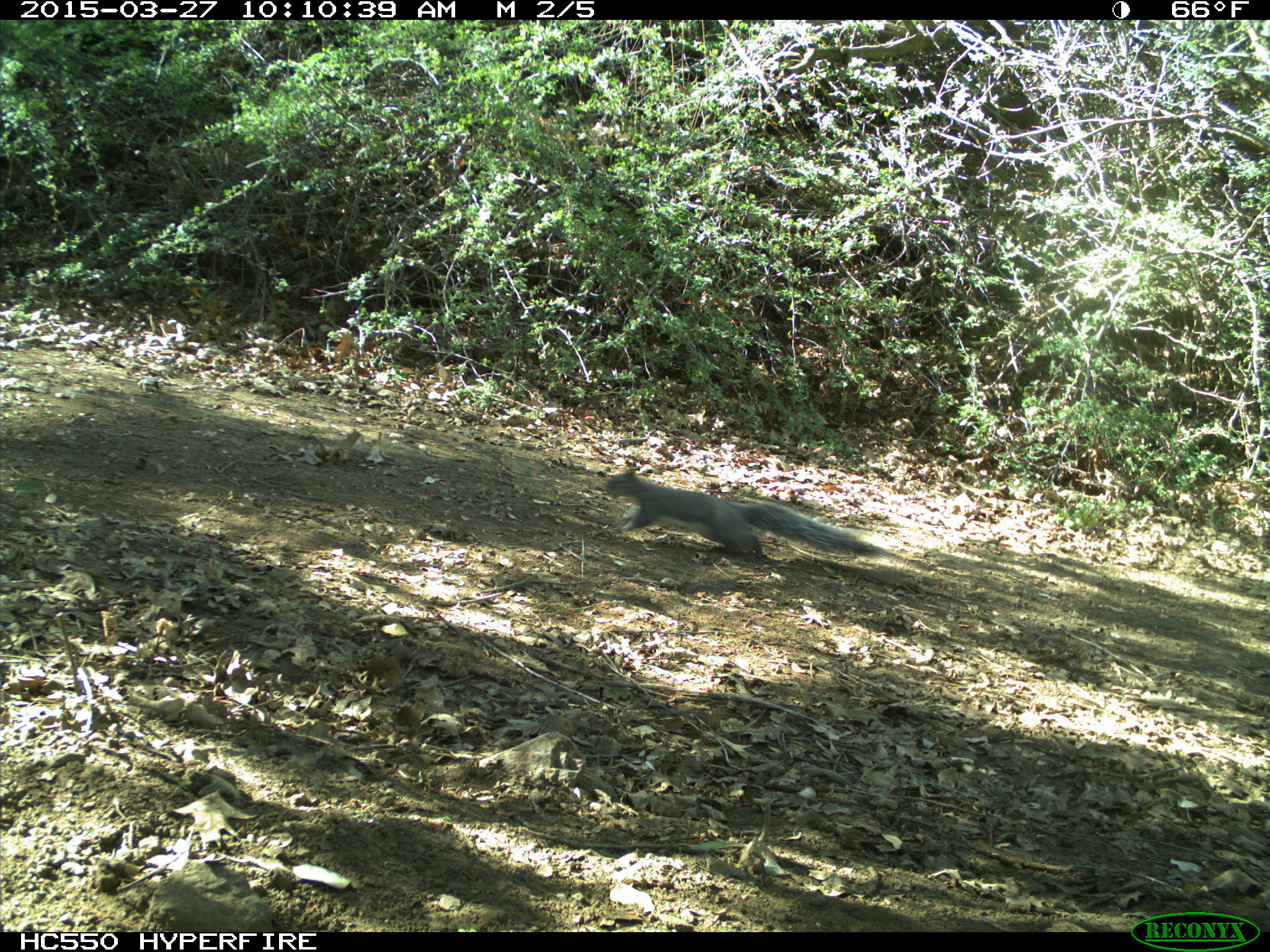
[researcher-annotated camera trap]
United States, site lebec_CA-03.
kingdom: Animalia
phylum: Chordata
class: Mammalia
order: Rodentia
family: Sciuridae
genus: Sciurus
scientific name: Sciurus carolinensis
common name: eastern gray squirrel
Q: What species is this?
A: Sciurus carolinensis (eastern gray squirrel).